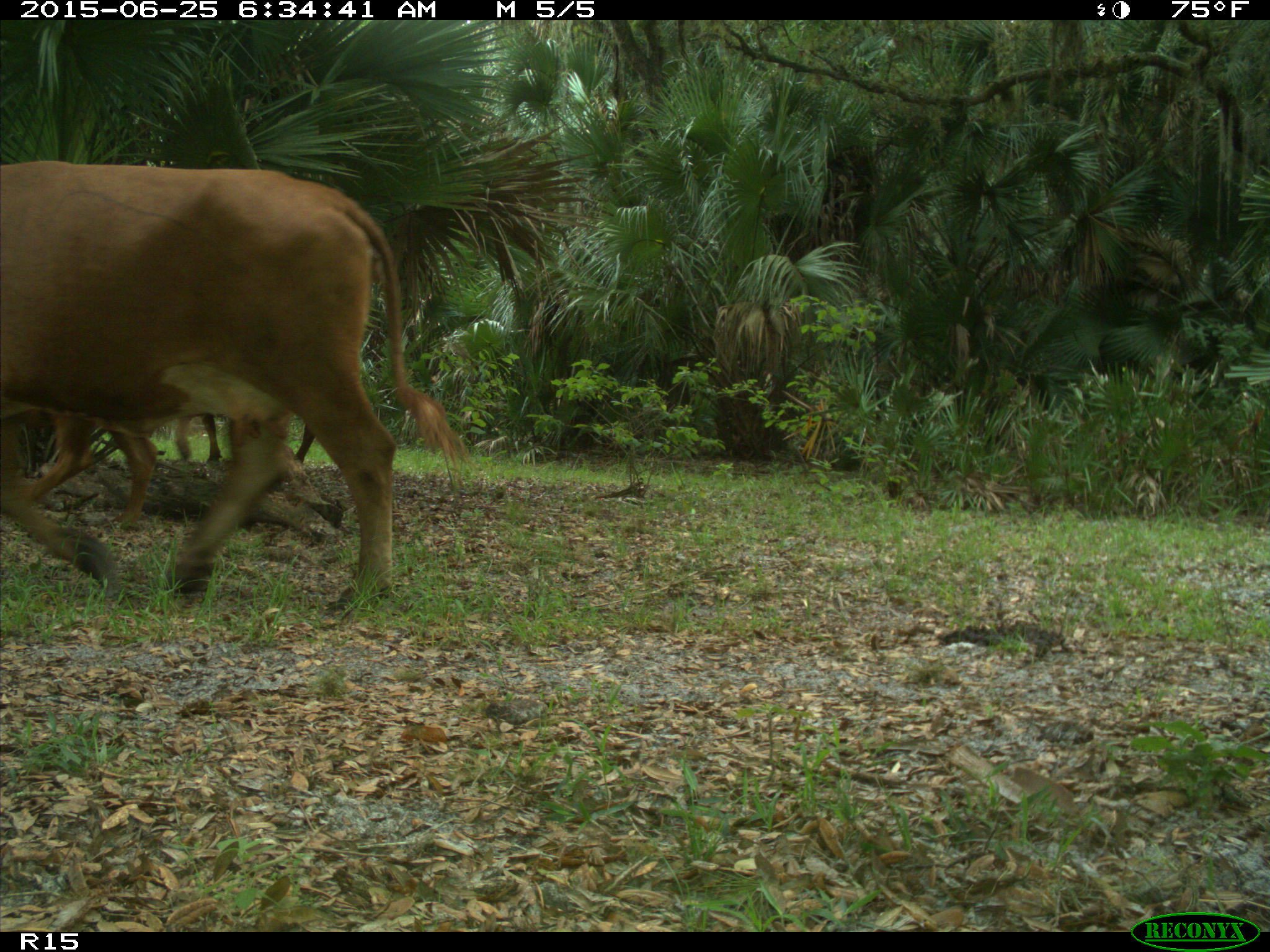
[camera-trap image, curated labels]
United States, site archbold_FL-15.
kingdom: Animalia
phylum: Chordata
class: Mammalia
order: Artiodactyla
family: Bovidae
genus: Bos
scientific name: Bos taurus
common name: domestic cow